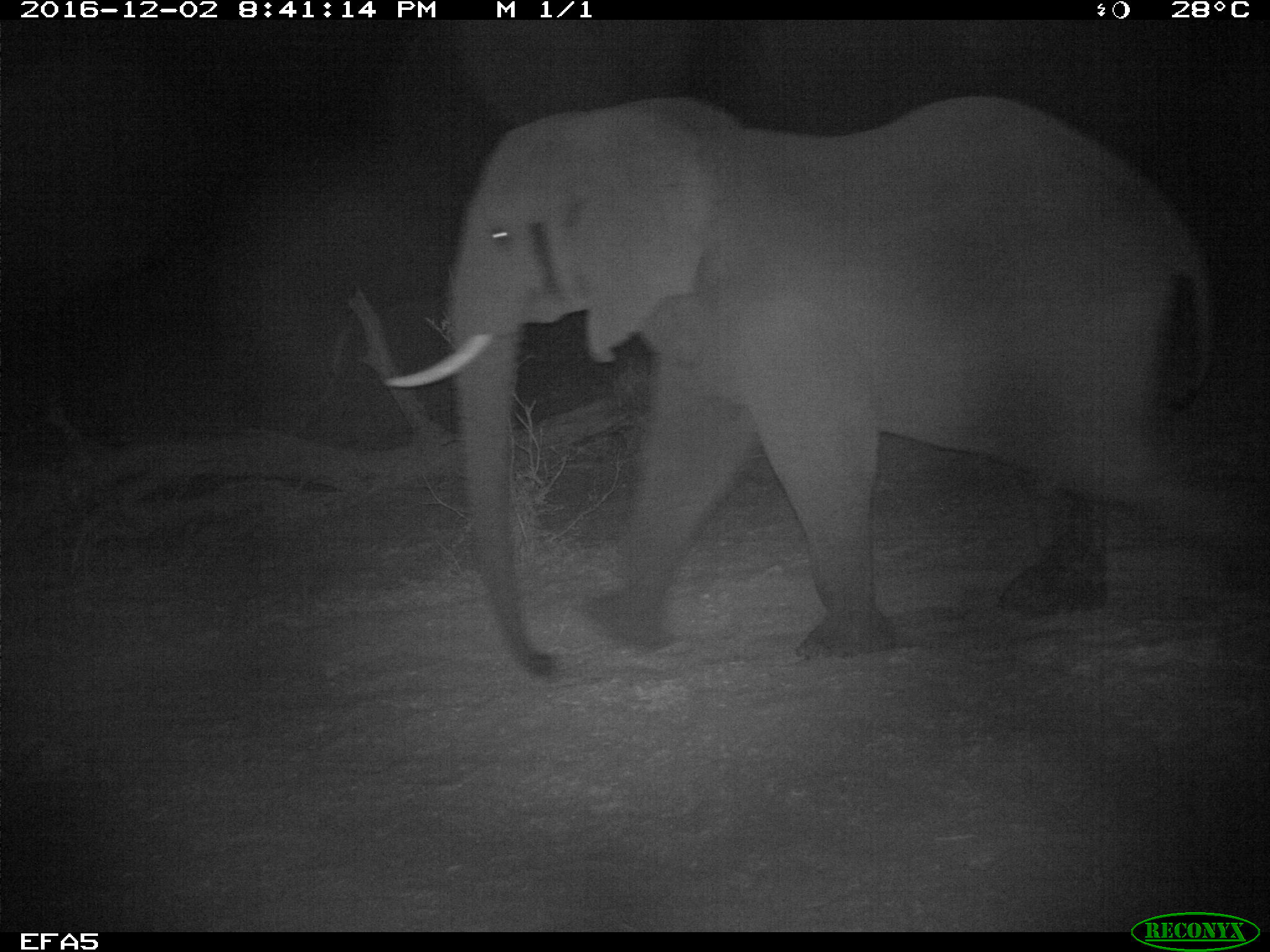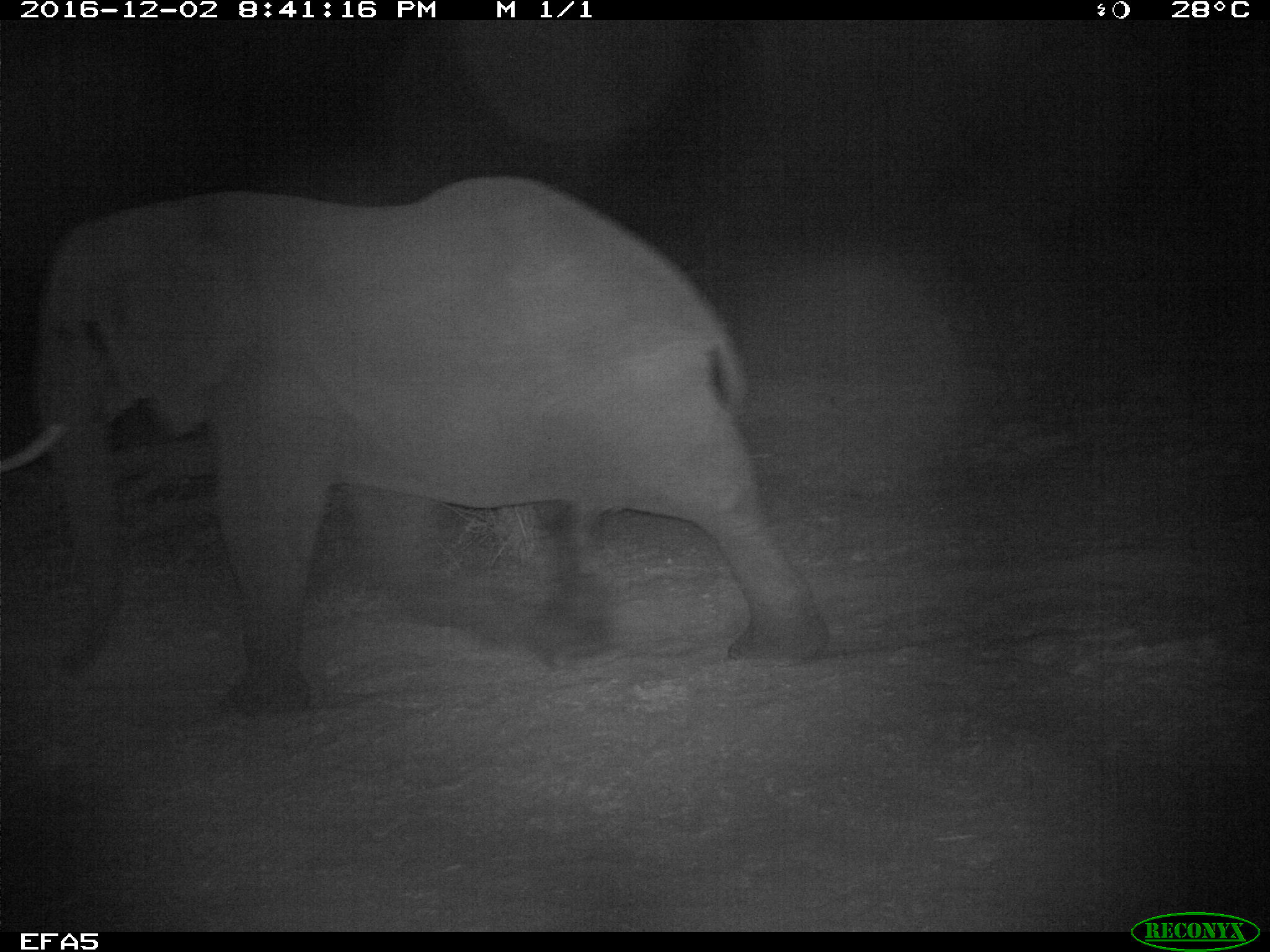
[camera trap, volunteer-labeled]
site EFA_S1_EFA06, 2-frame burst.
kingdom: Animalia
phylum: Chordata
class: Mammalia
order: Proboscidea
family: Elephantidae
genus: Loxodonta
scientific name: Loxodonta africana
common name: african bush elephant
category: elephant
Elephant (african bush elephant) (Loxodonta africana), count 1. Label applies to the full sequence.